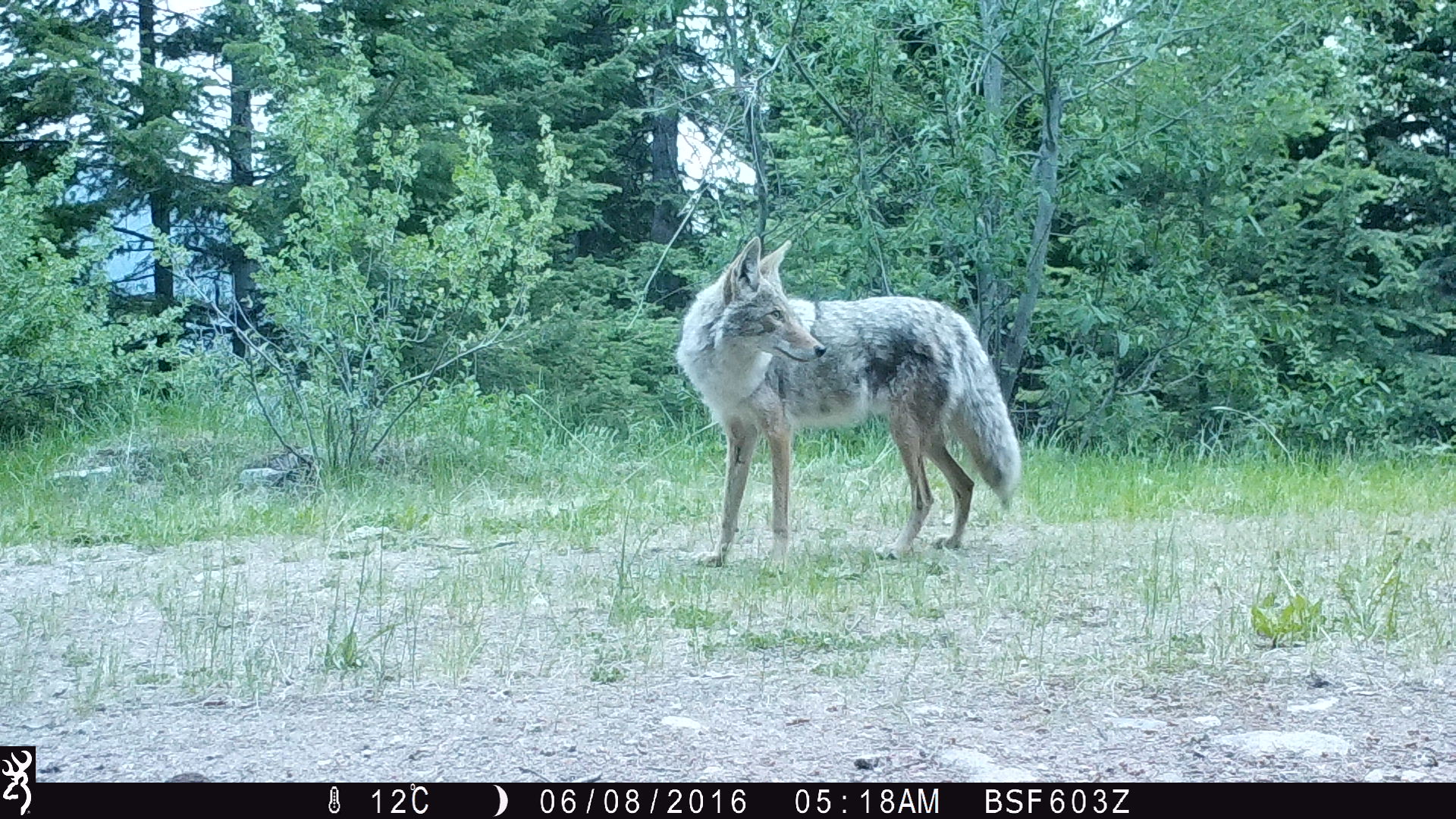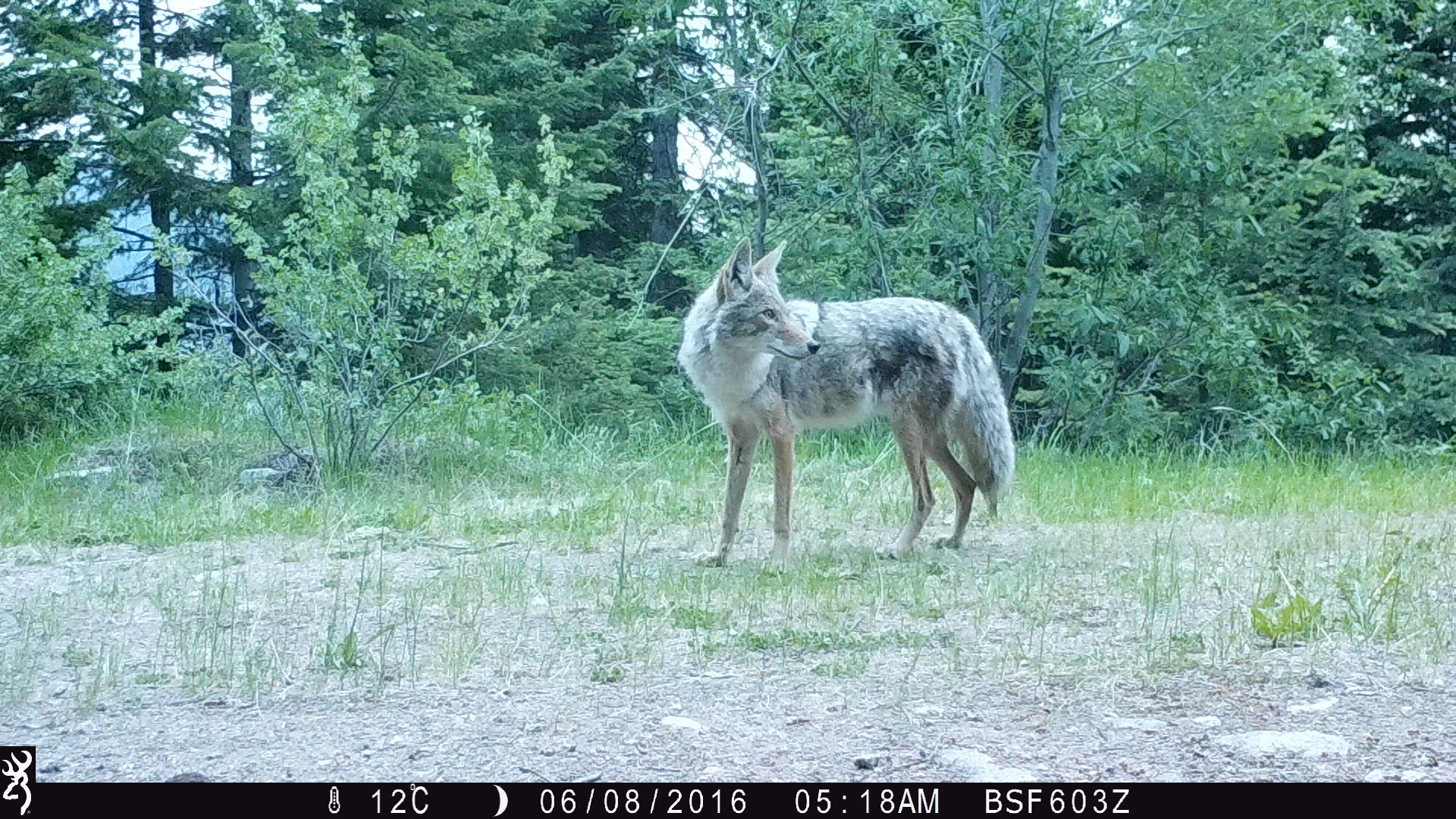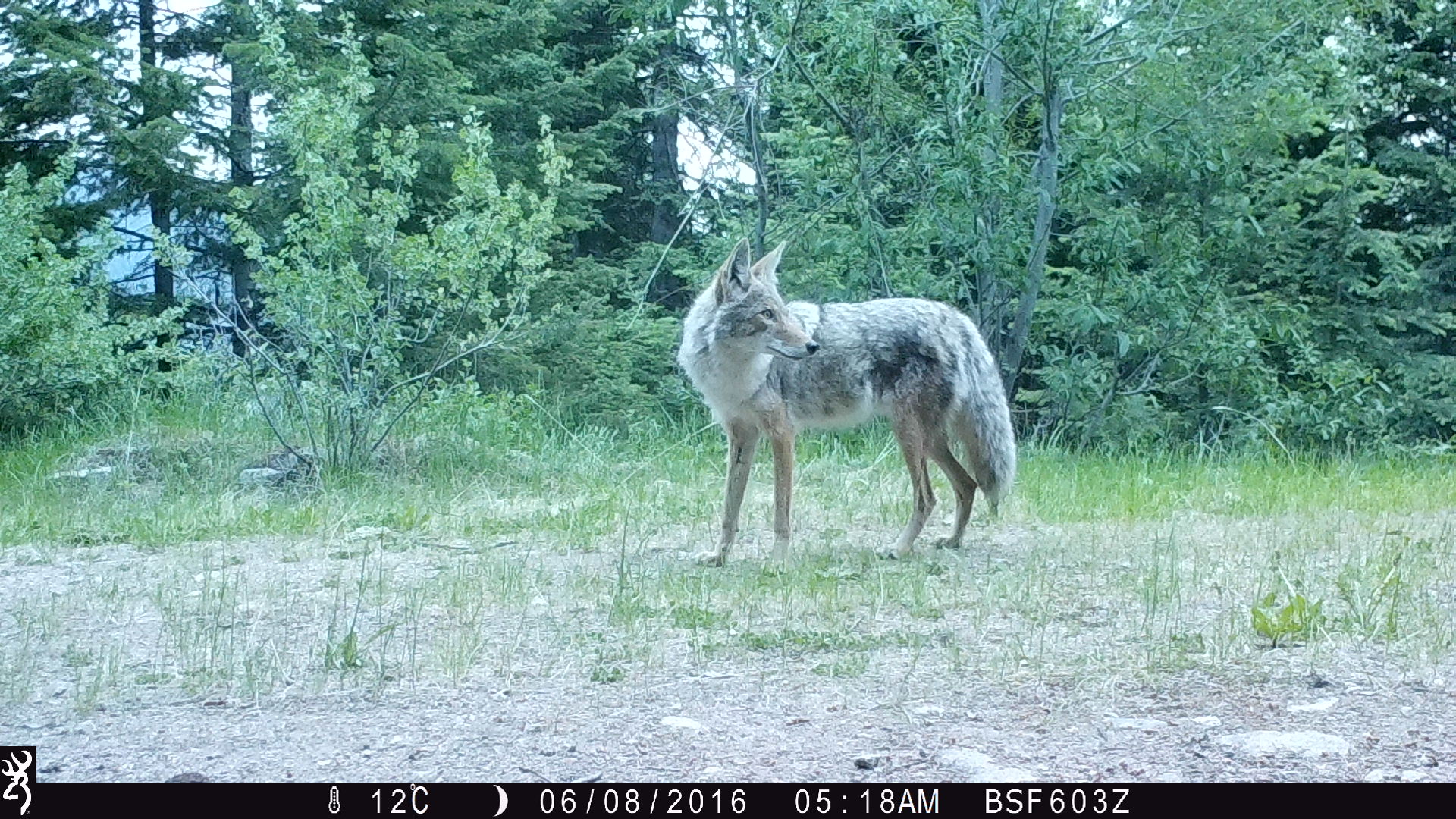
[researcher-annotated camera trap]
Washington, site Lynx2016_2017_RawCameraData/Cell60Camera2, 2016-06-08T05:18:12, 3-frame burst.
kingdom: Animalia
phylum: Chordata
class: Mammalia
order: Carnivora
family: Canidae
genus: Canis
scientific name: Canis latrans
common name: coyote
Canis latrans (coyote). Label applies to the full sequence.